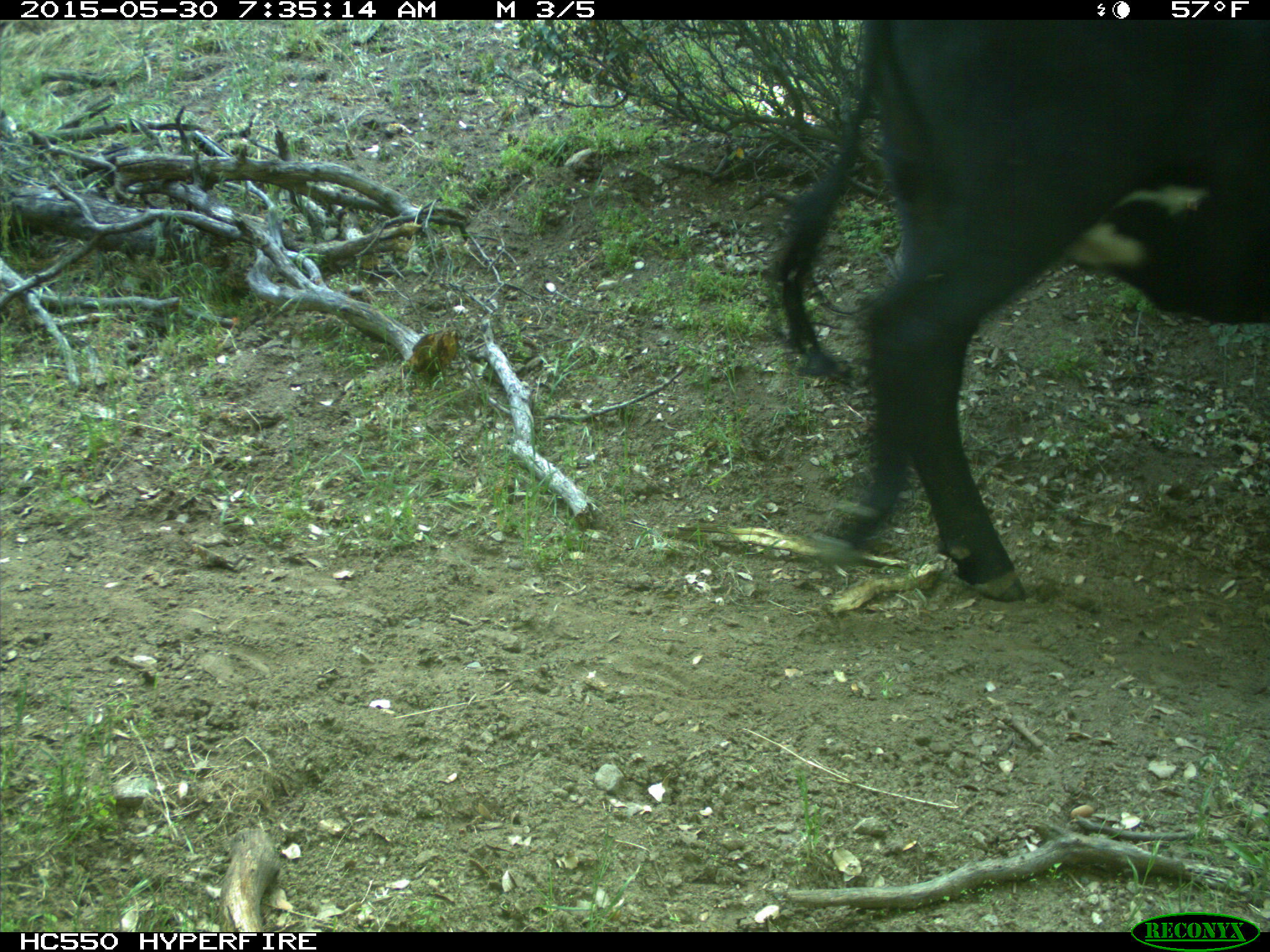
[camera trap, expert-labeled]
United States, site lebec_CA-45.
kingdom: Animalia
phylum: Chordata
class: Mammalia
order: Artiodactyla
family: Bovidae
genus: Bos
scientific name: Bos taurus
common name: domestic cow